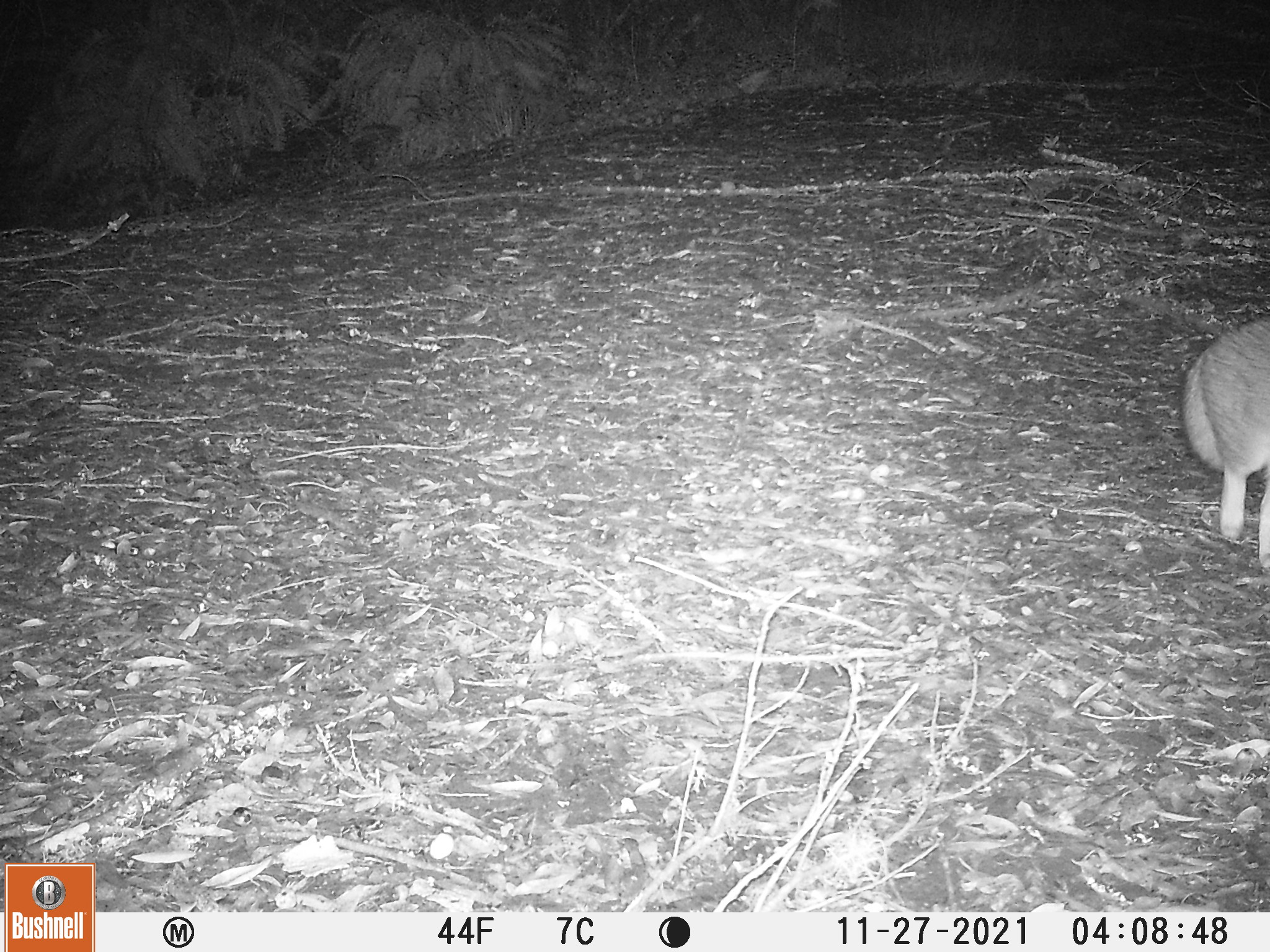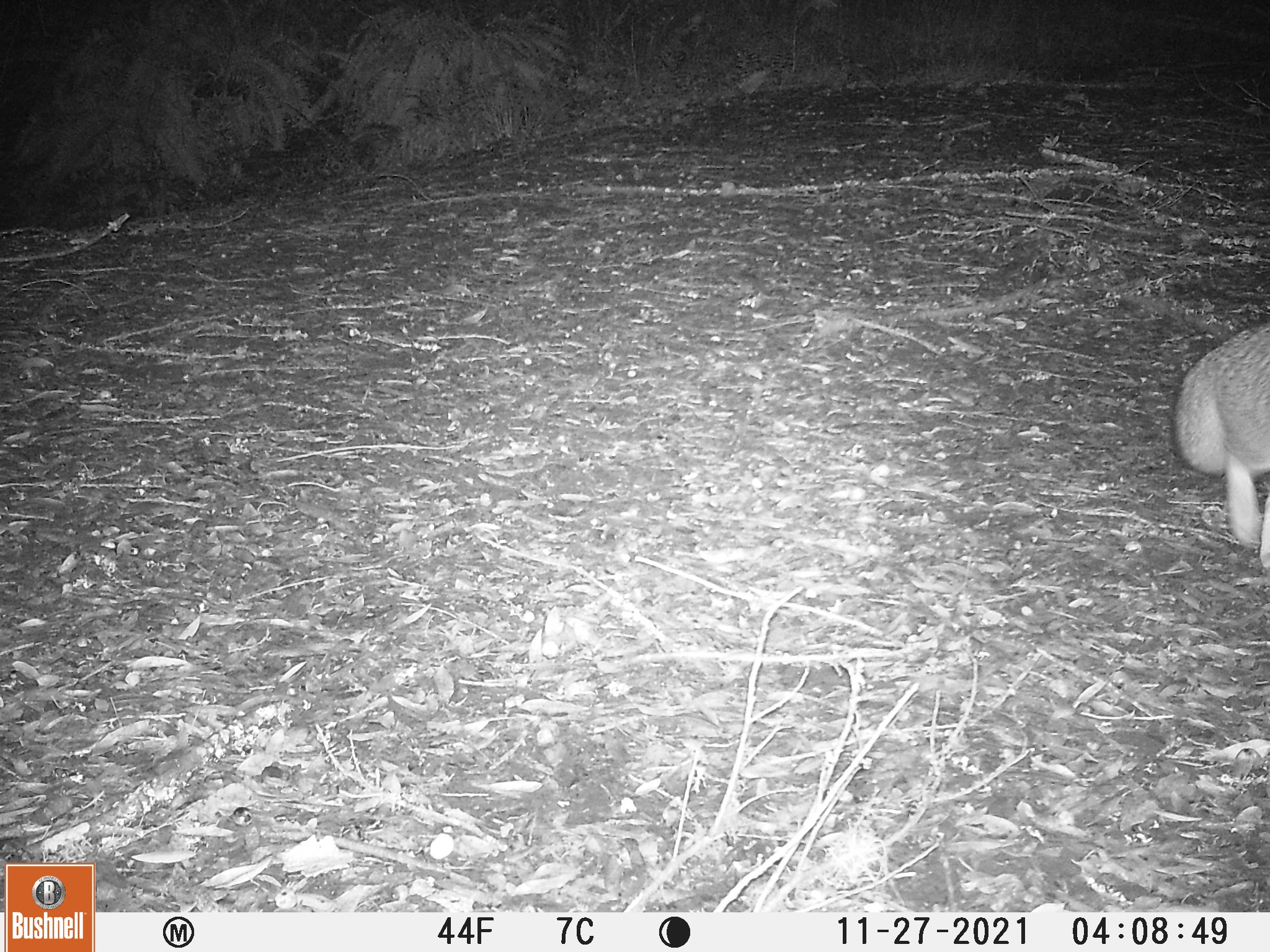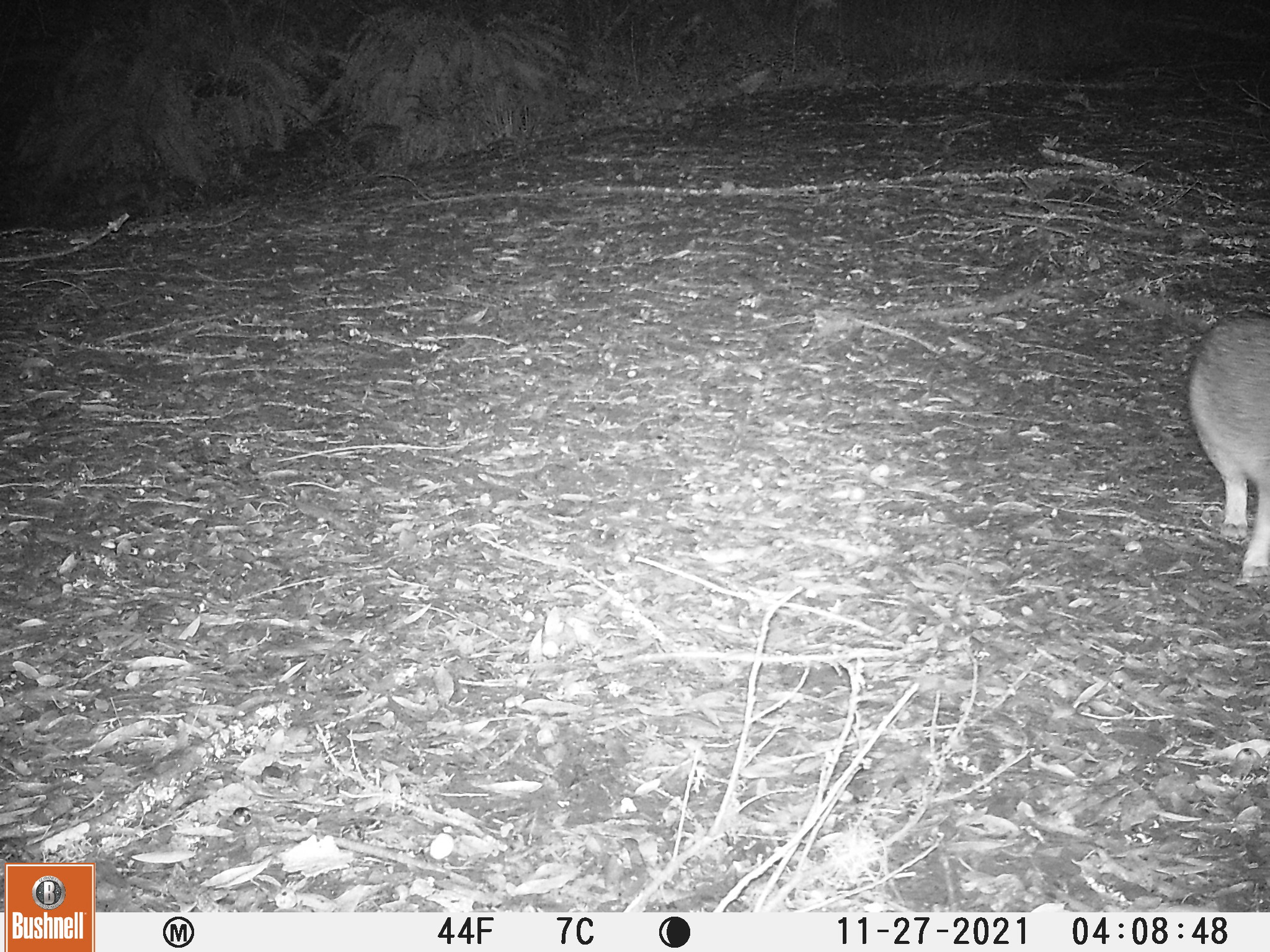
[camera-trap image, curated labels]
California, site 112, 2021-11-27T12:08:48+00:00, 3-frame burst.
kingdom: Animalia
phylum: Chordata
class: Mammalia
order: Carnivora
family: Canidae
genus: Urocyon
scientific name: Urocyon cinereoargenteus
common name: gray fox